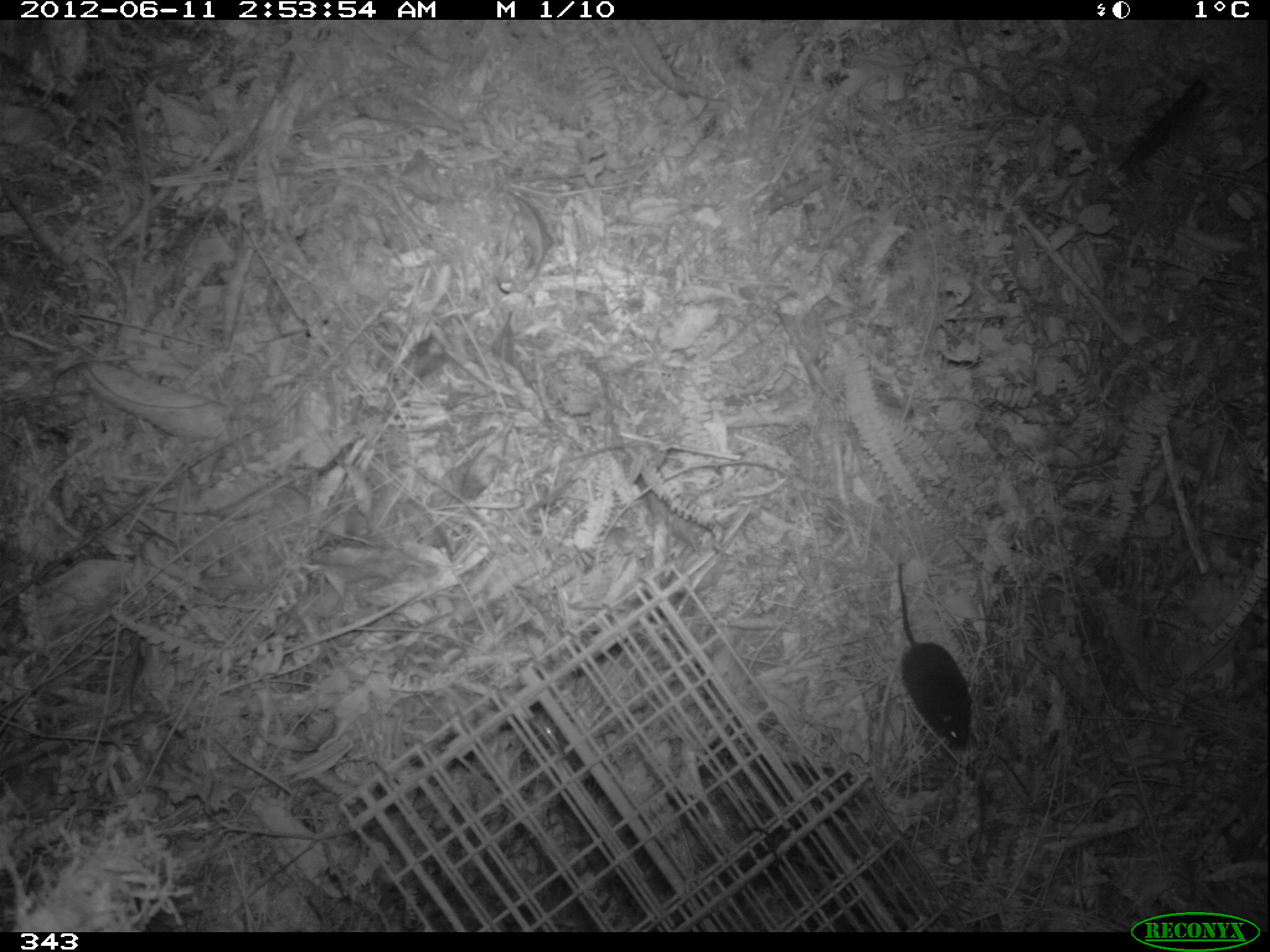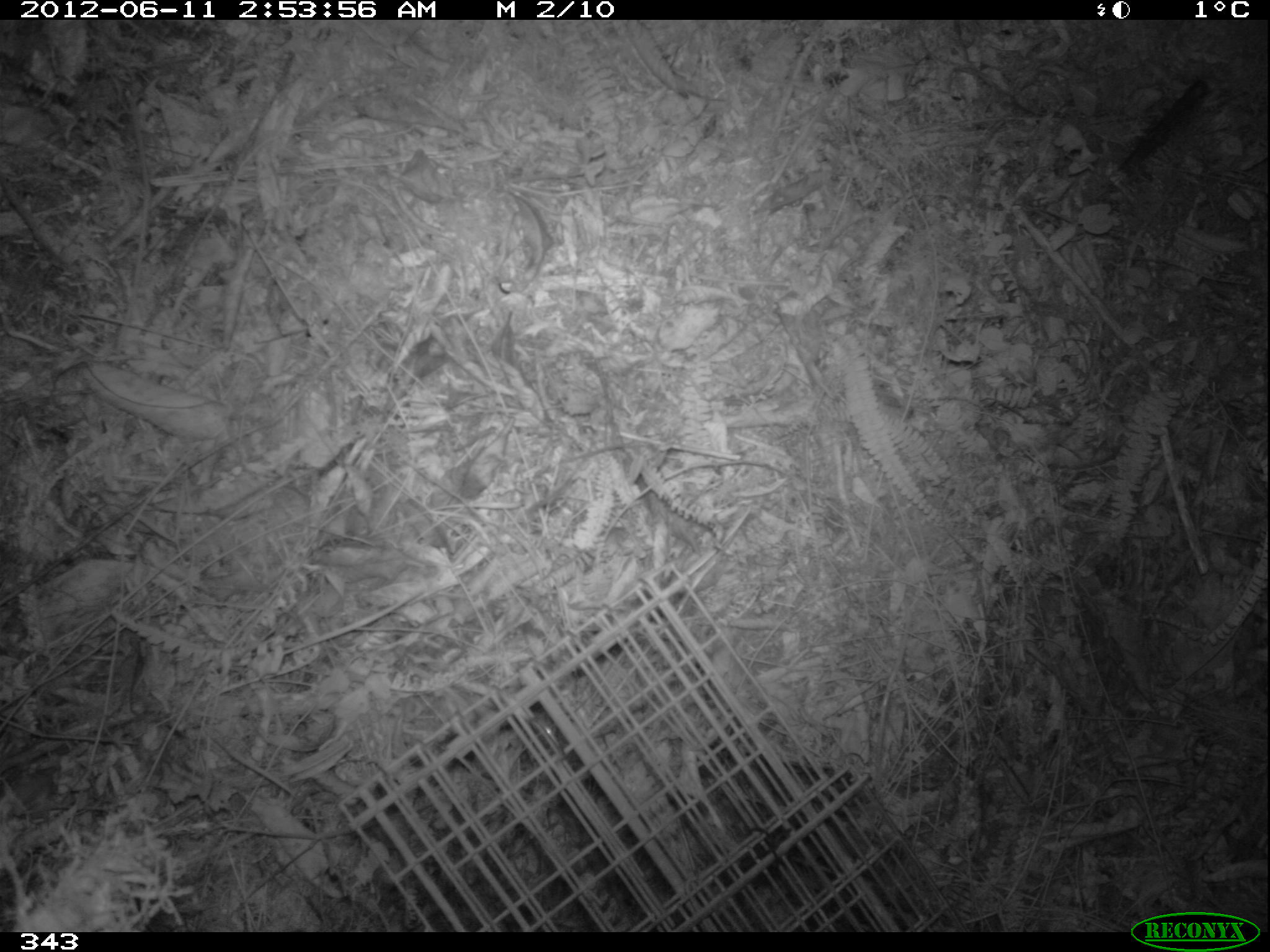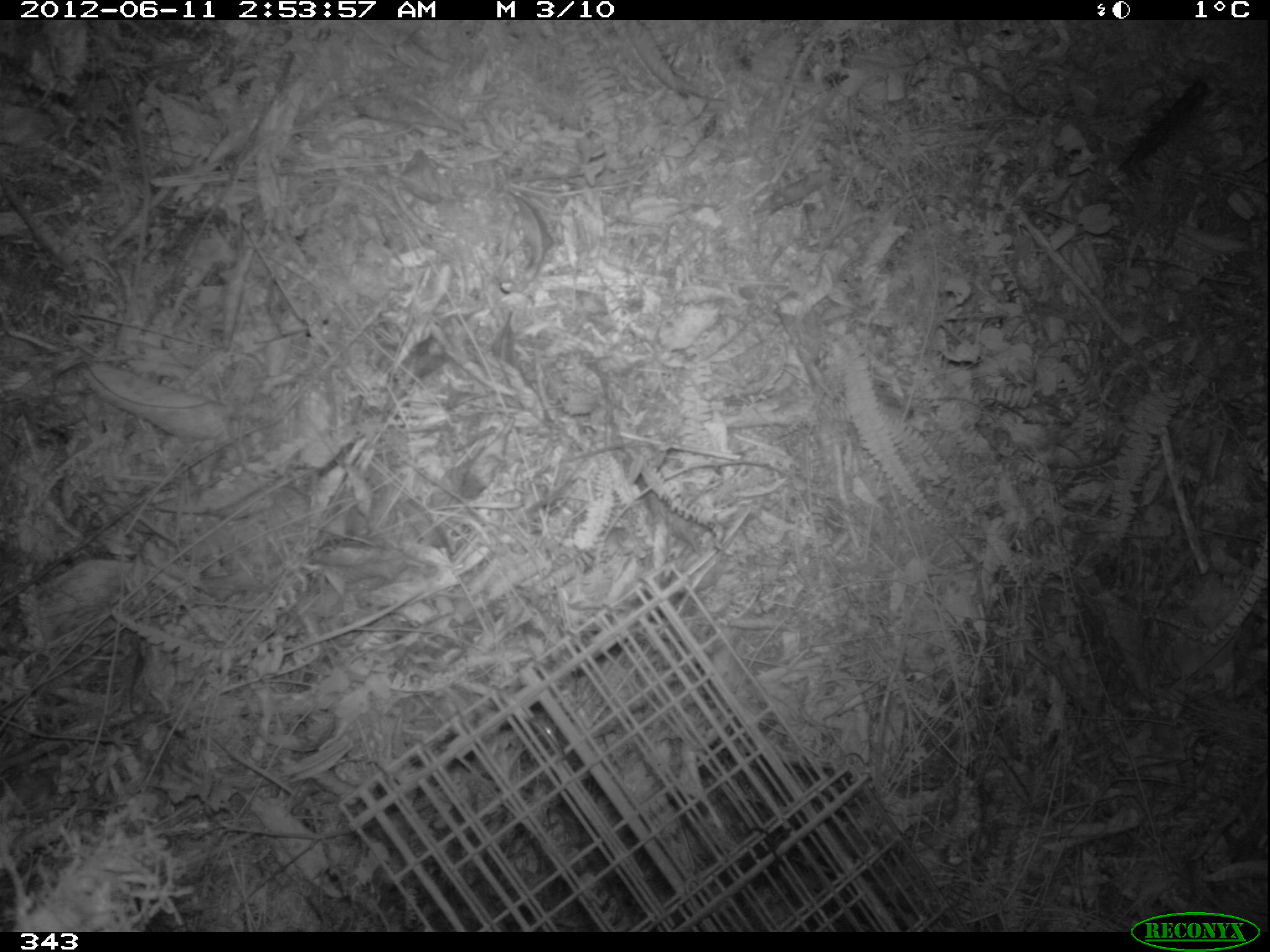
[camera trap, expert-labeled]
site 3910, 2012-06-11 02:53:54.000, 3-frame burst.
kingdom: Animalia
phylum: Chordata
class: Mammalia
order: Rodentia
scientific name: Rodentia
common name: rodents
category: unknown rodent